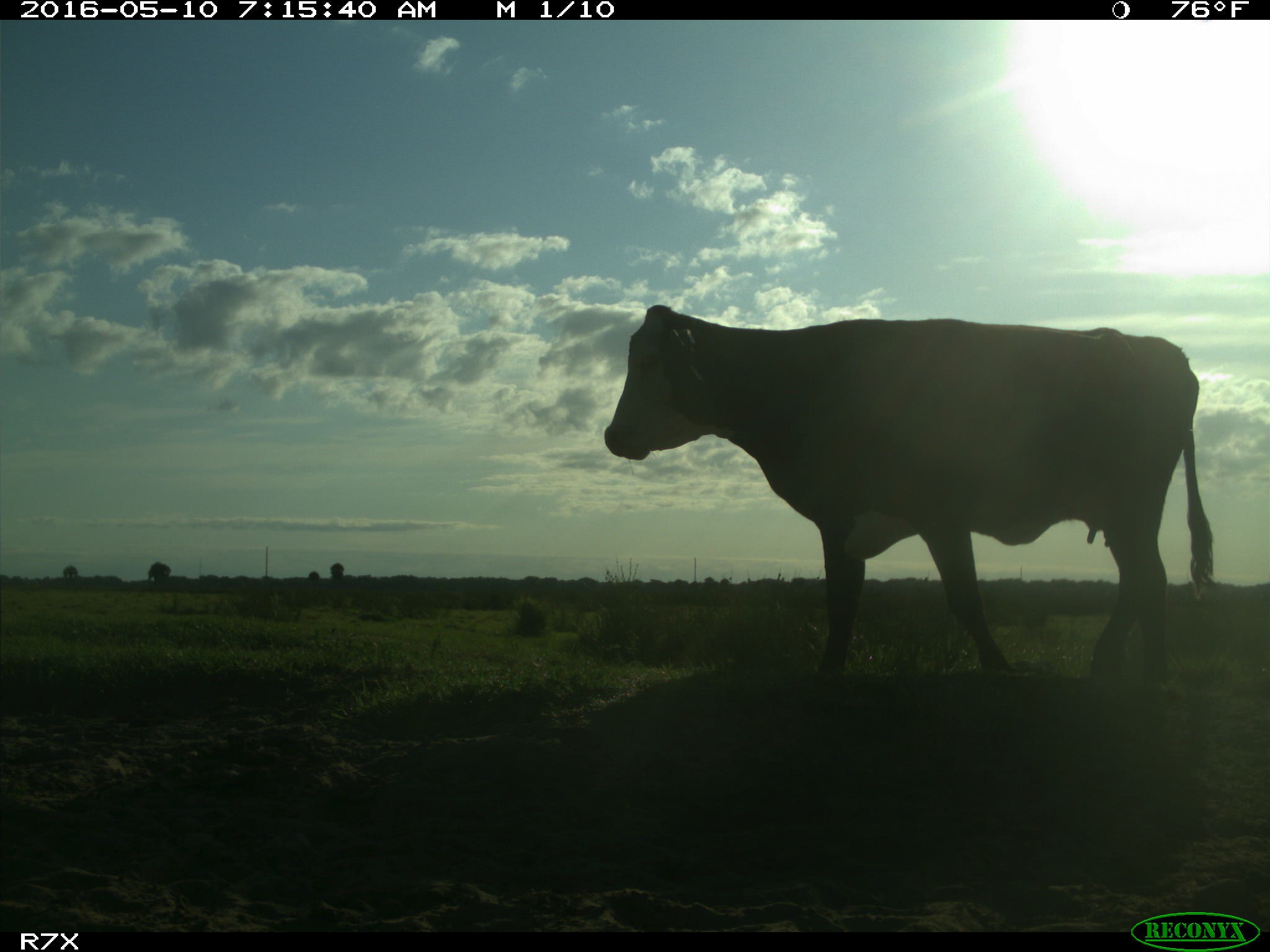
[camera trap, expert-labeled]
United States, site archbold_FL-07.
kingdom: Animalia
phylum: Chordata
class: Mammalia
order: Artiodactyla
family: Bovidae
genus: Bos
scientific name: Bos taurus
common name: domestic cow